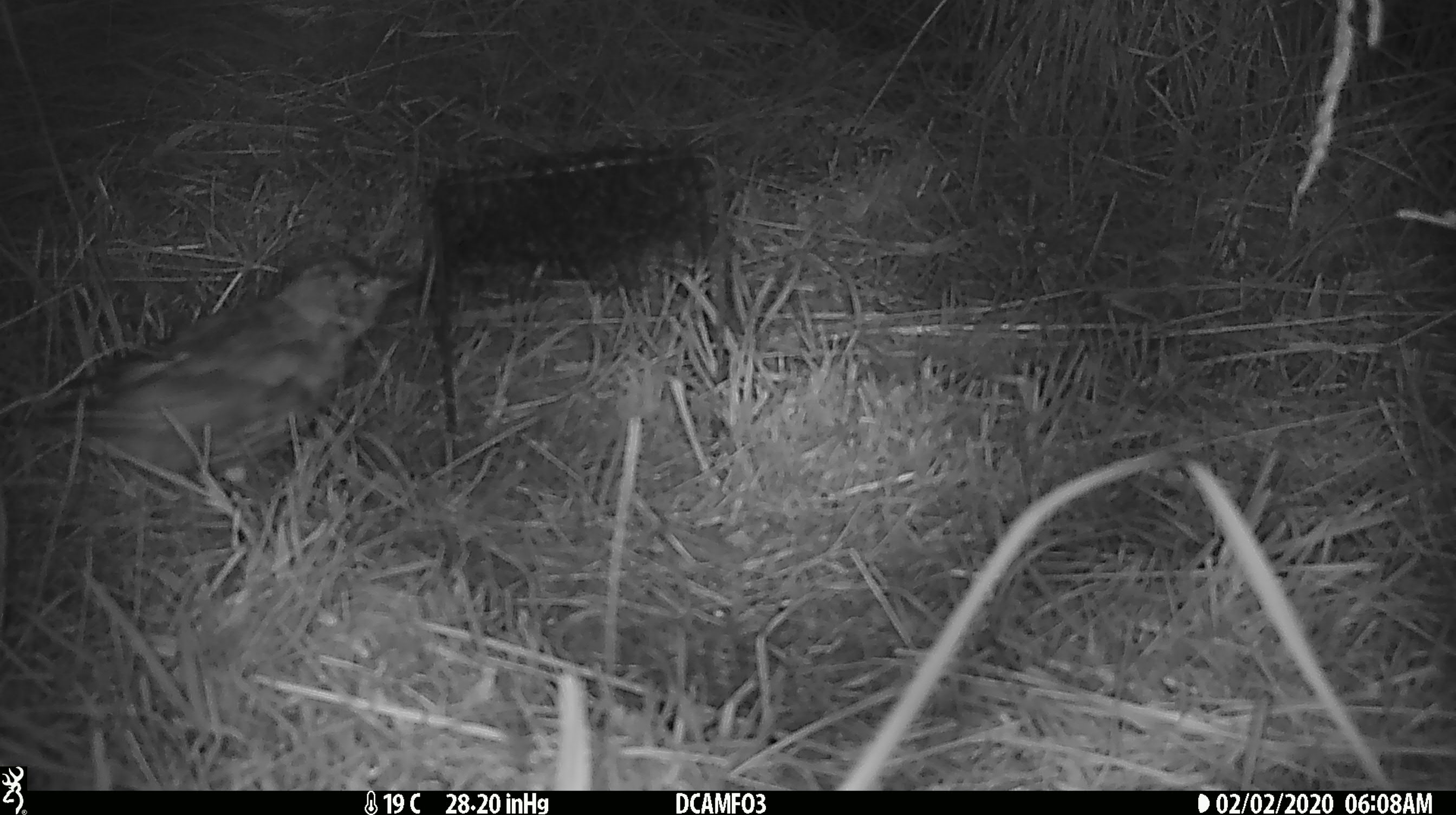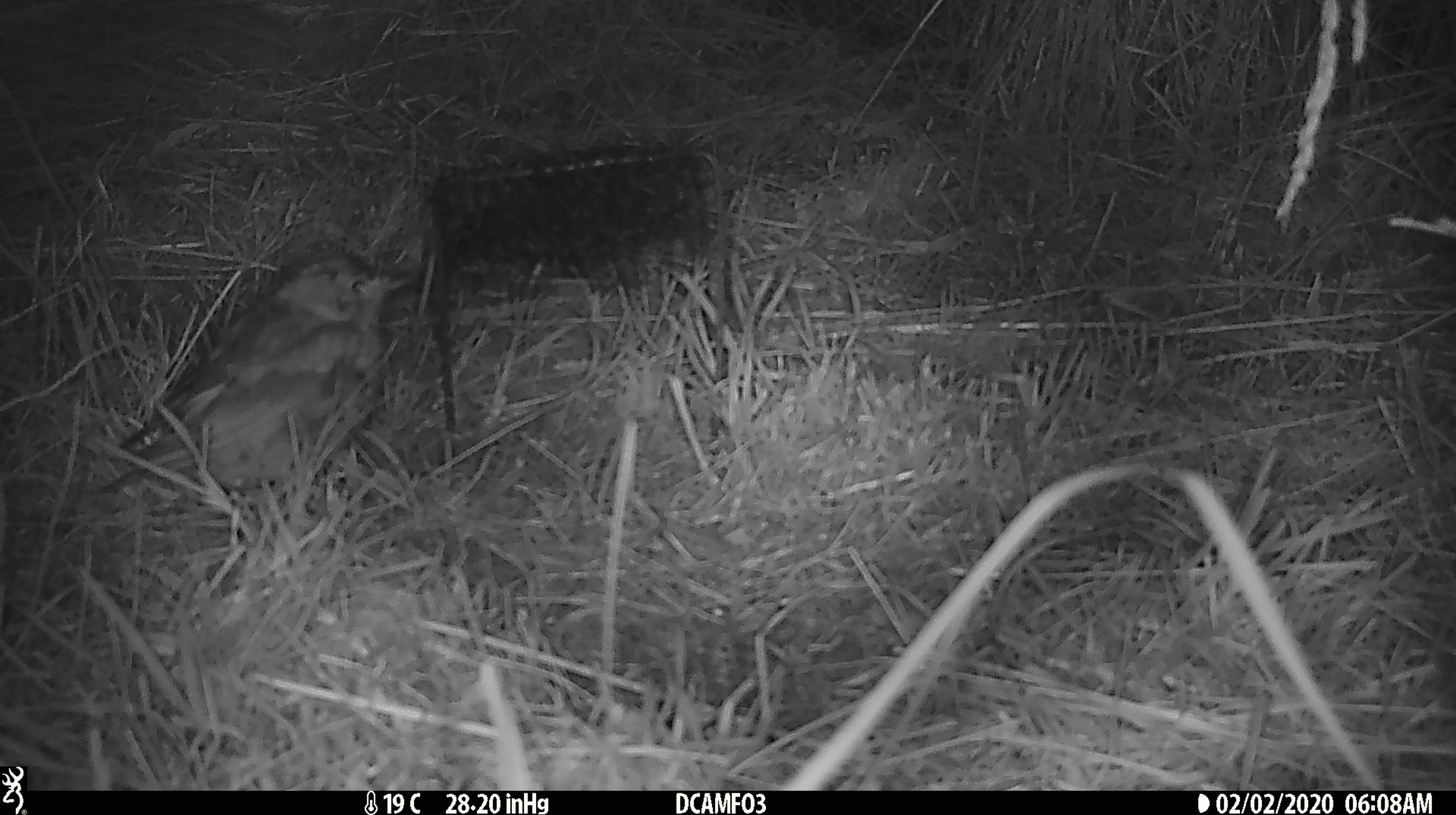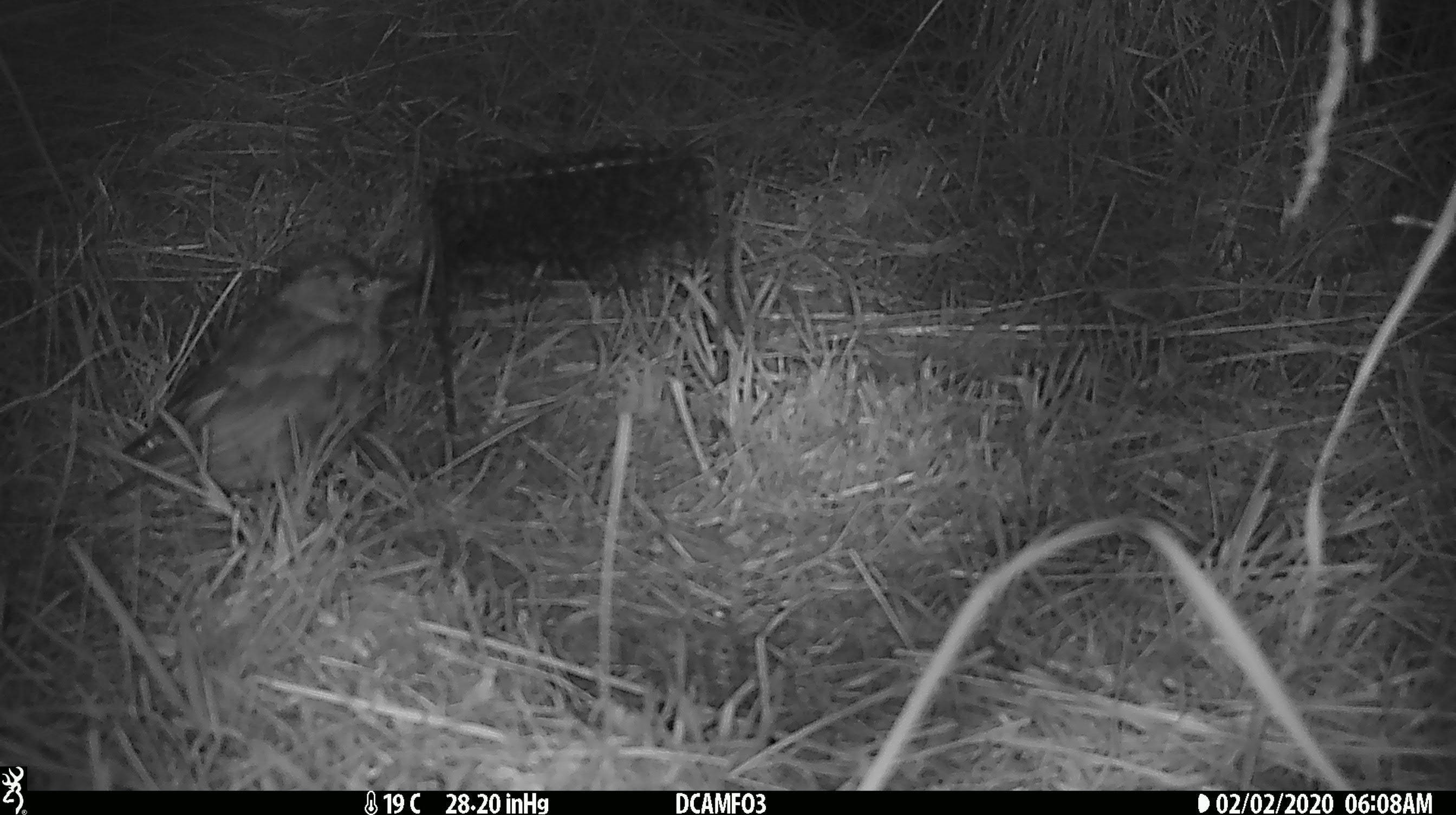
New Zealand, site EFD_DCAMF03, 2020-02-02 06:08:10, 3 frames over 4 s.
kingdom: Animalia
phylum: Chordata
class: Aves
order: Passeriformes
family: Turdidae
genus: Turdus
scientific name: Turdus merula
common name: eurasian blackbird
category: blackbird